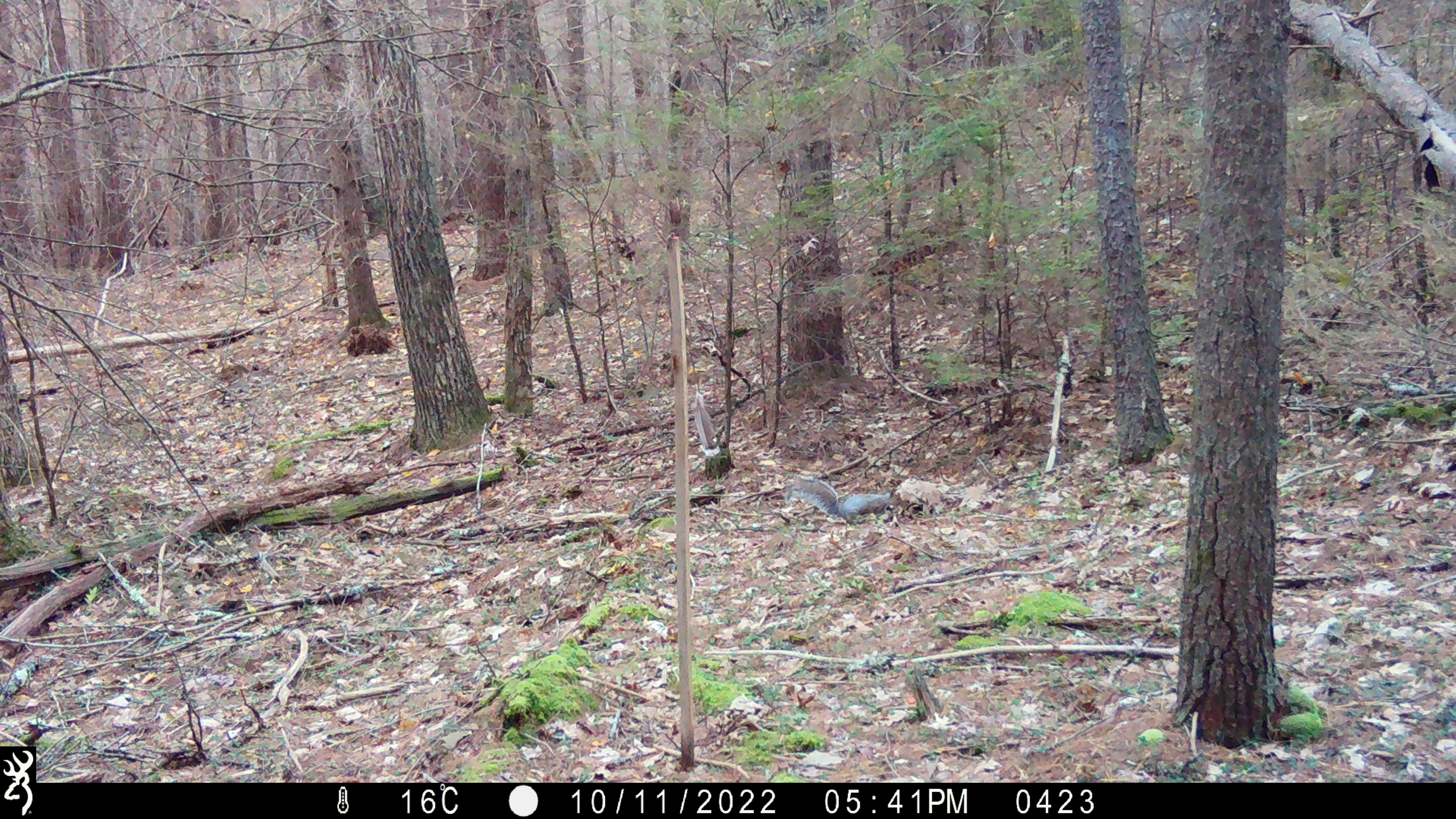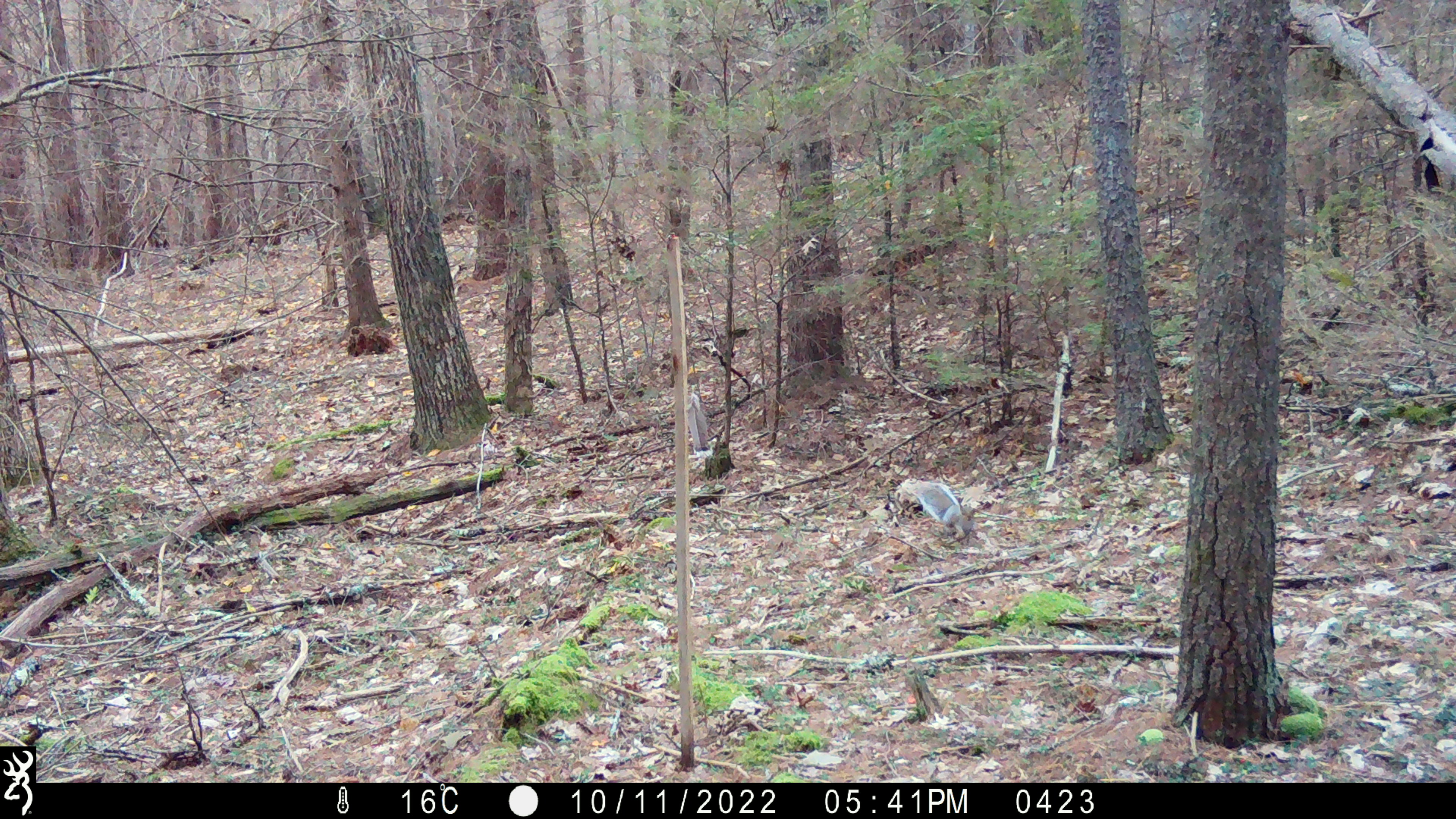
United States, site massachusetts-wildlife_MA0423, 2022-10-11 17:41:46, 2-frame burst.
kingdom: Animalia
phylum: Chordata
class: Mammalia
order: Rodentia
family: Sciuridae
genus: Sciurus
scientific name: Sciurus carolinensis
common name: gray squirrel